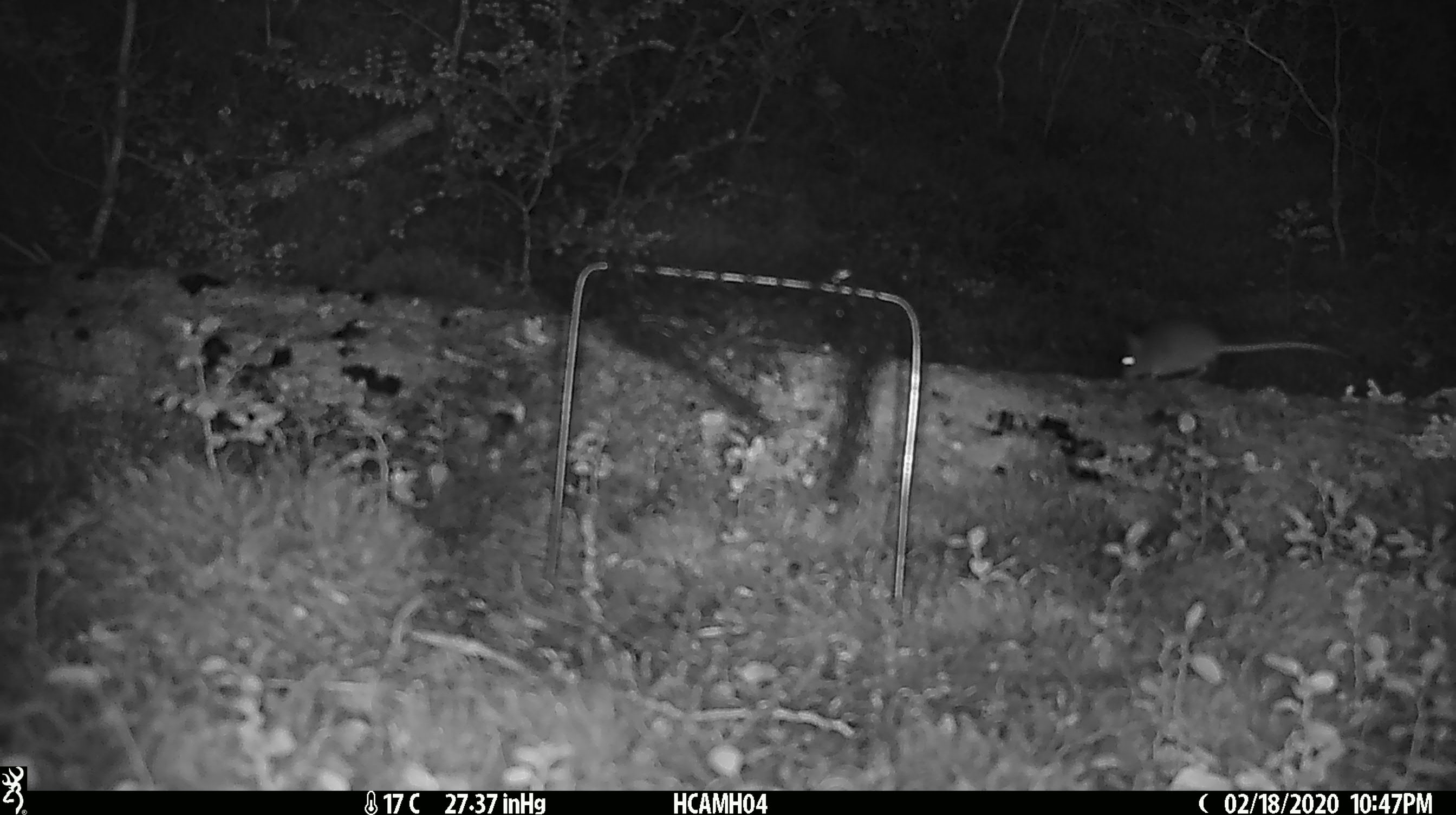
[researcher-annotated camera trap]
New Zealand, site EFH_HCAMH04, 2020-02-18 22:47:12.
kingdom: Animalia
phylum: Chordata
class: Mammalia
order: Rodentia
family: Muridae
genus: Mus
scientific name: Mus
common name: mouse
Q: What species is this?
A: Mouse (Mus).